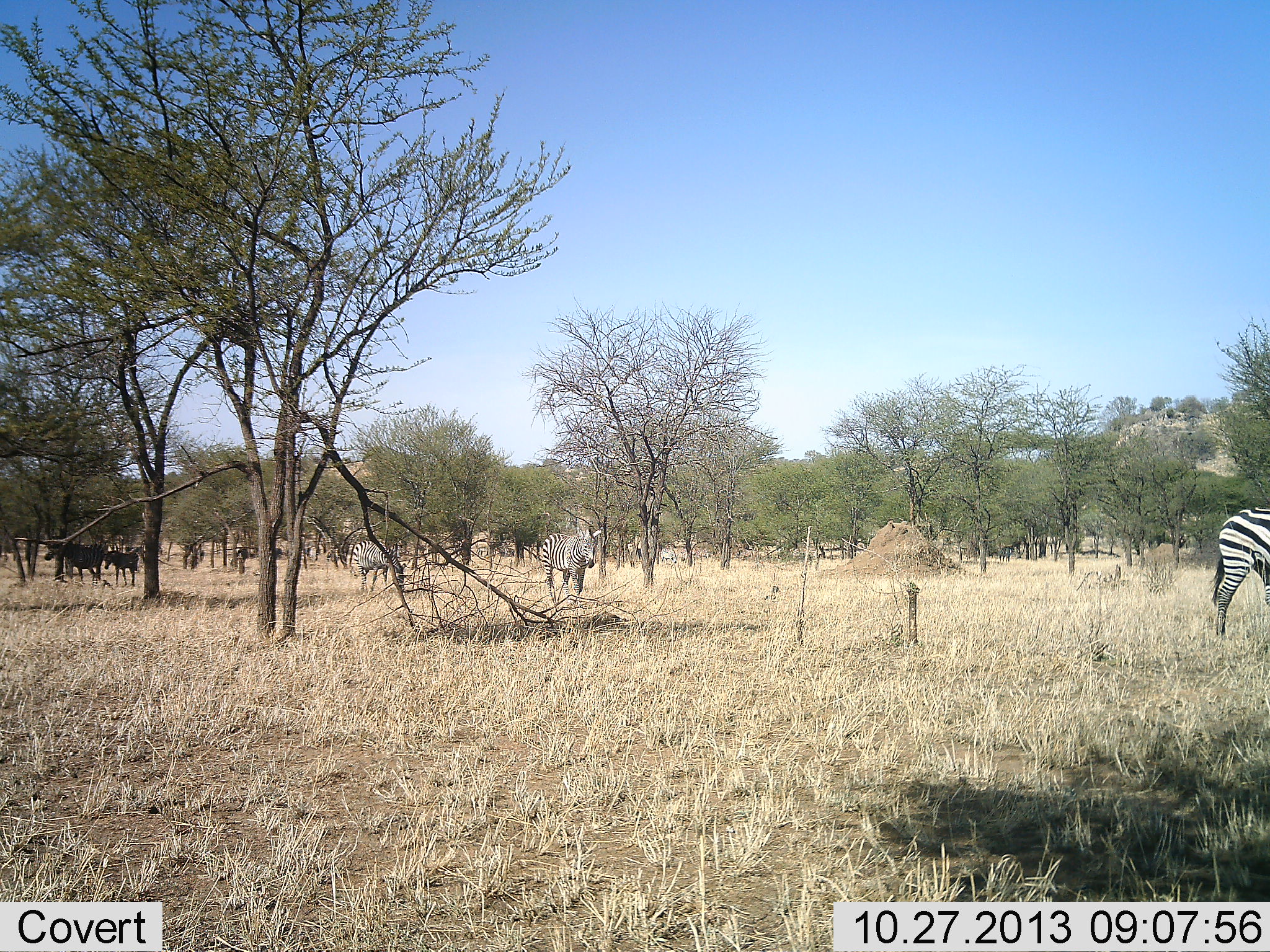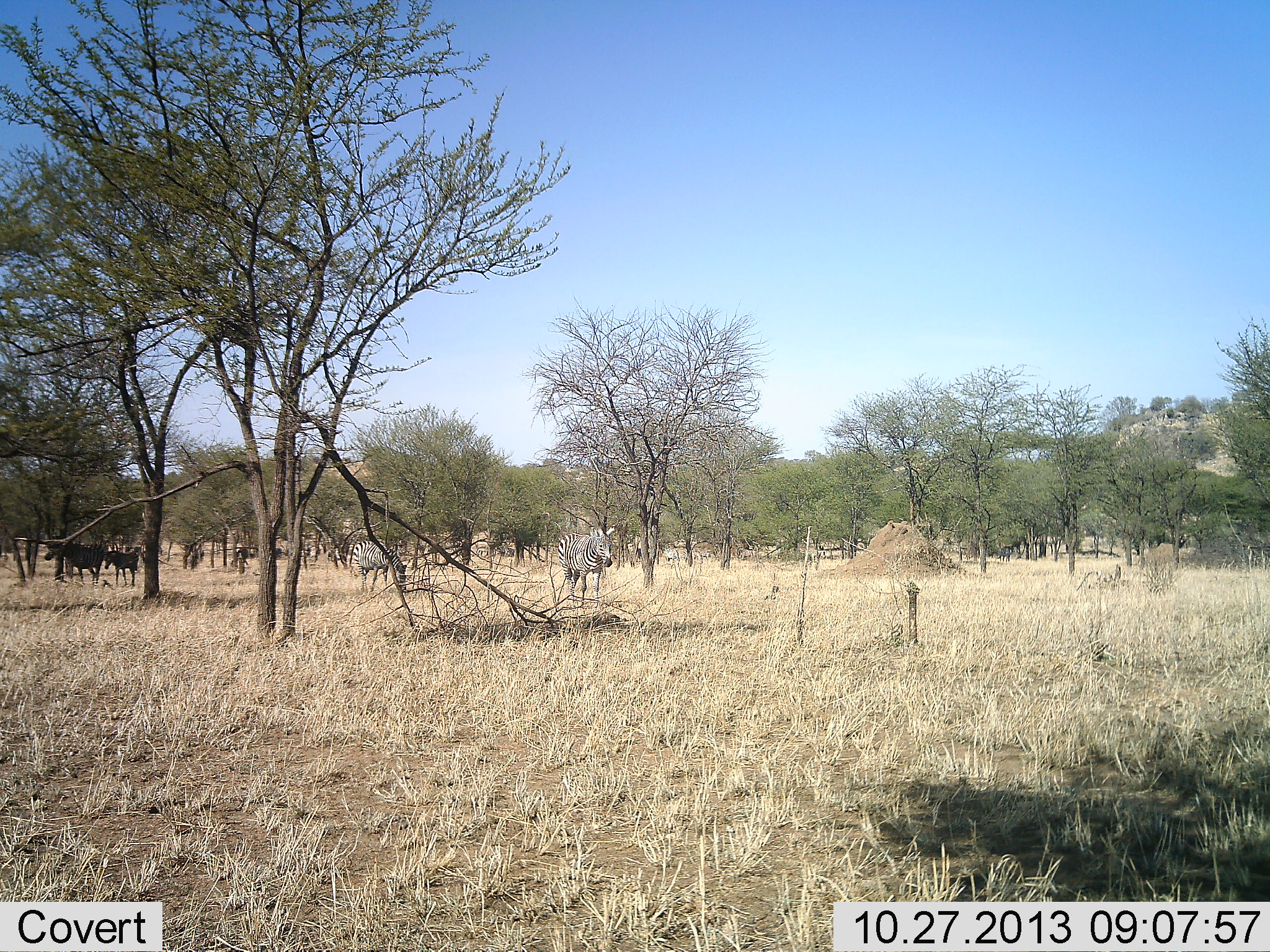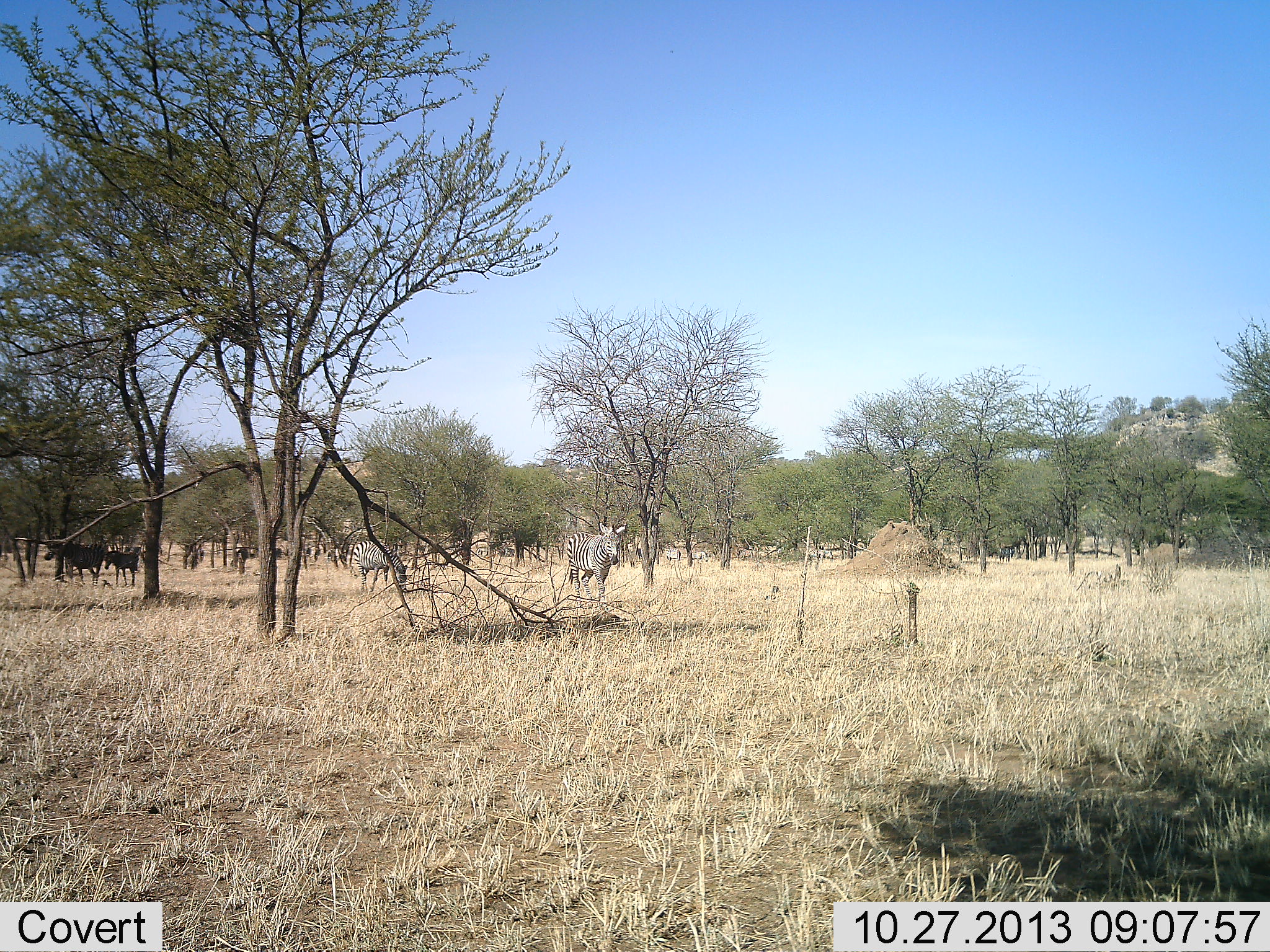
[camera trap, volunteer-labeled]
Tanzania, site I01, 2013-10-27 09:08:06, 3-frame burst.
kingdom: Animalia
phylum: Chordata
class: Mammalia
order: Perissodactyla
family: Equidae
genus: Equus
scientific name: Equus quagga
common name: plains zebra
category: zebra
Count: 4.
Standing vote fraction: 69%.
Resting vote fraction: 0%.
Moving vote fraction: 77%.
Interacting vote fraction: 0%.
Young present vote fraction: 0%.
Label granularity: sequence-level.